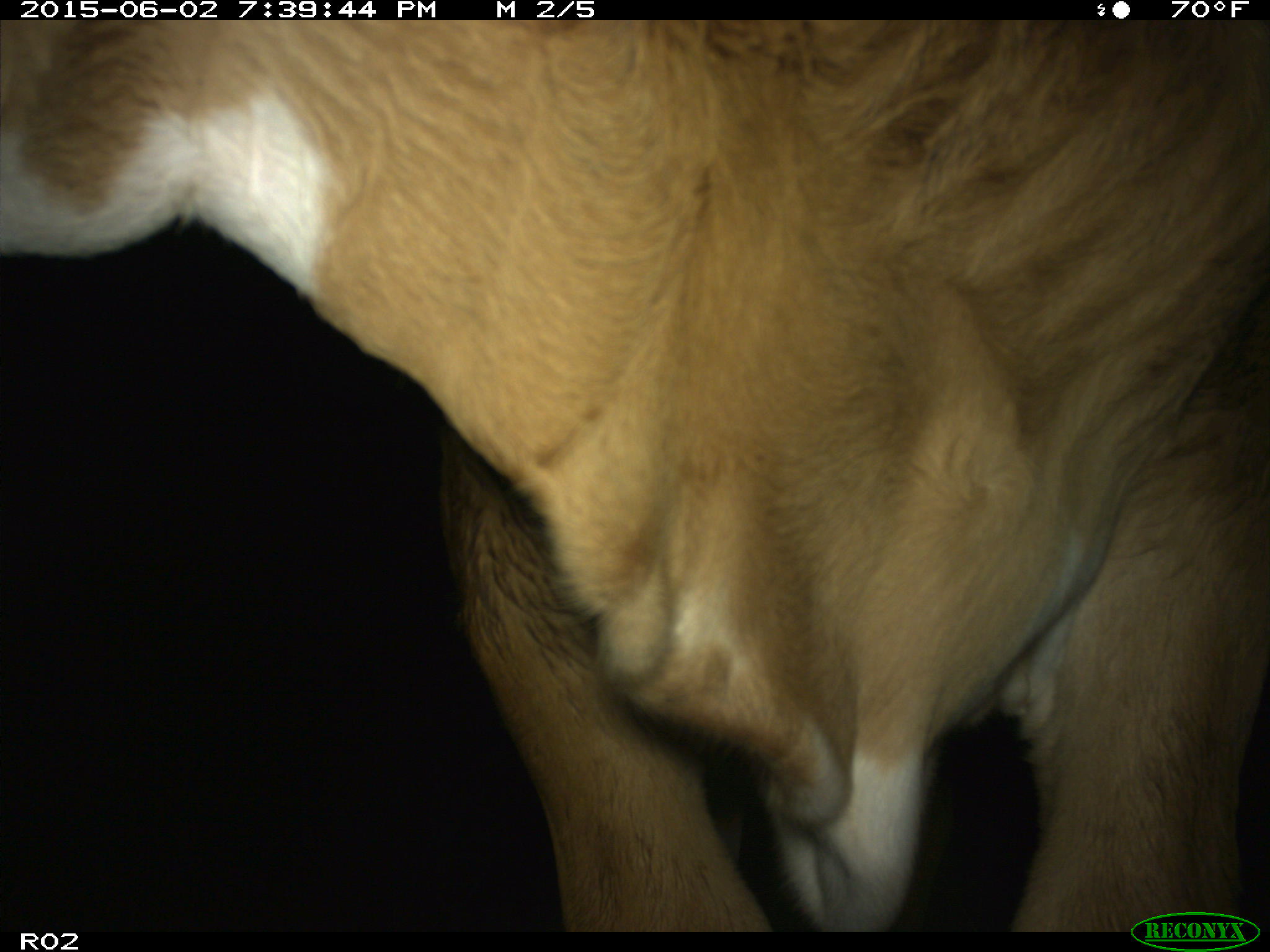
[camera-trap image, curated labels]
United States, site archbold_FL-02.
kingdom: Animalia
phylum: Chordata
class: Mammalia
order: Artiodactyla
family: Bovidae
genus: Bos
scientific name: Bos taurus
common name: domestic cow